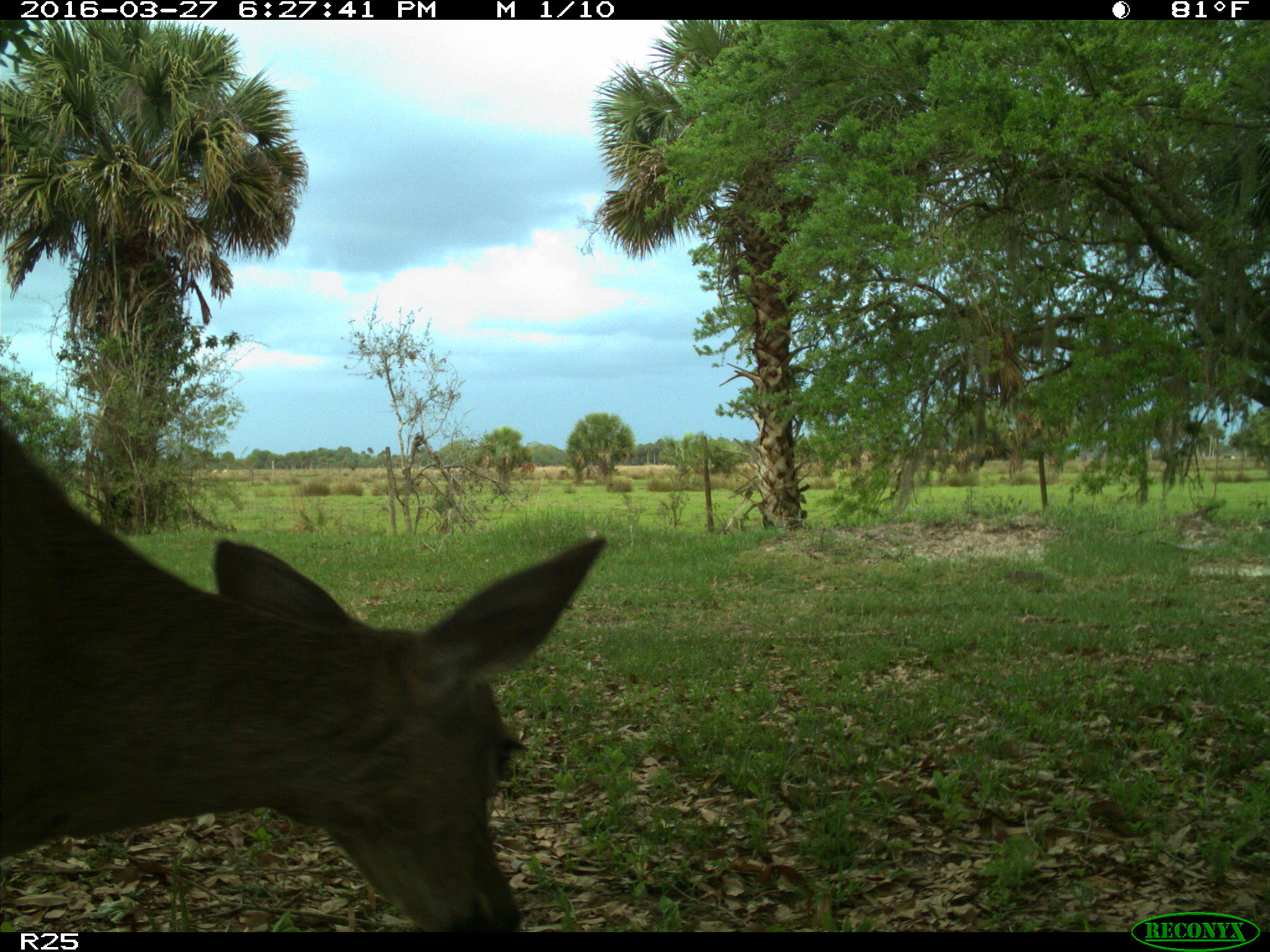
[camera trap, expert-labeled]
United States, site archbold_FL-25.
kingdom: Animalia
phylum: Chordata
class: Mammalia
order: Artiodactyla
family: Cervidae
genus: Odocoileus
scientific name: Odocoileus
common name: deer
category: unidentified deer